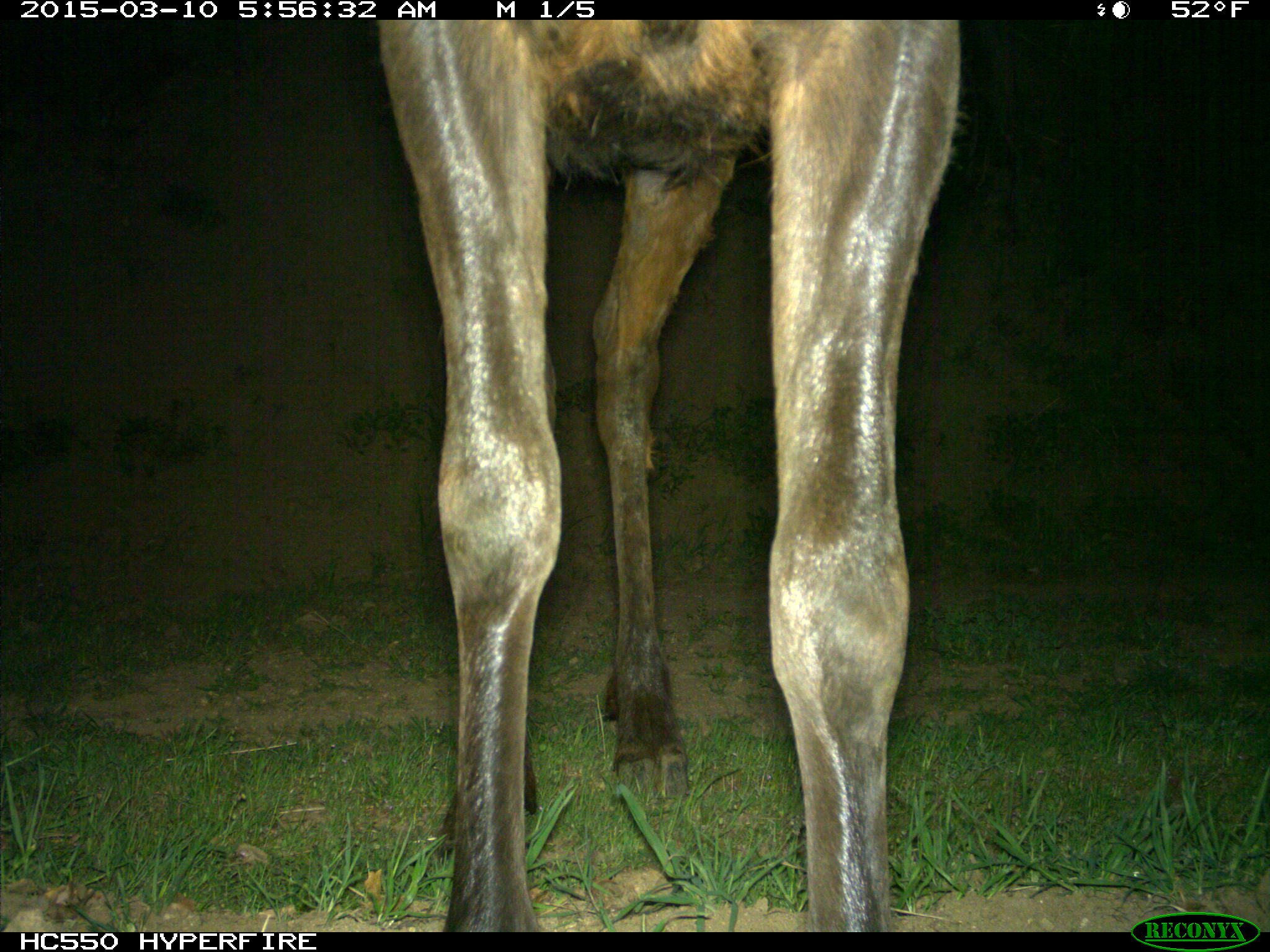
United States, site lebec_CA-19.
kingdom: Animalia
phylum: Chordata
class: Mammalia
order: Artiodactyla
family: Cervidae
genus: Cervus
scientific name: Cervus canadensis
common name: elk